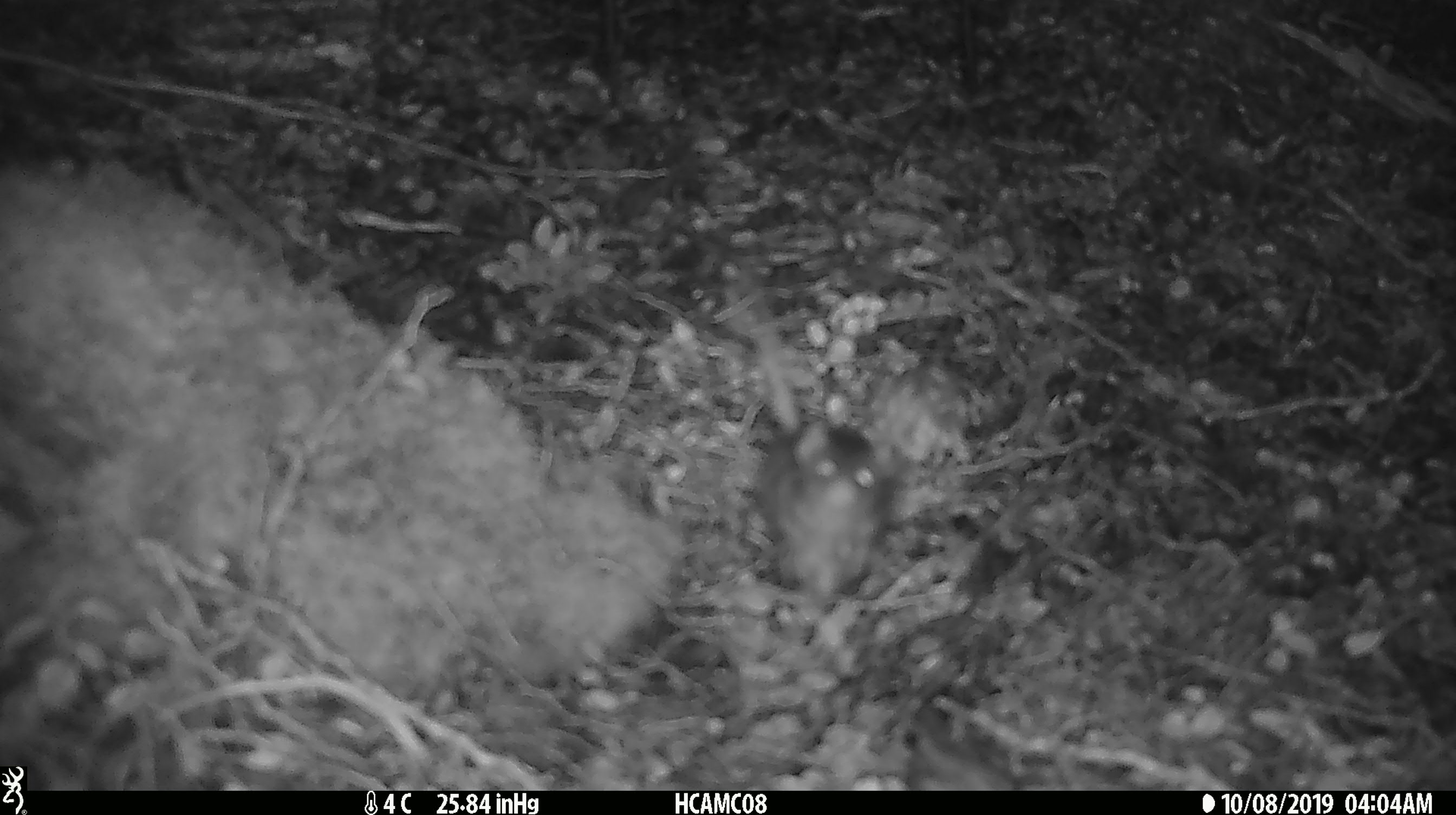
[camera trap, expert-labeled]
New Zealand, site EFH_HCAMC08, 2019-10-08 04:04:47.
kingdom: Animalia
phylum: Chordata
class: Mammalia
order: Rodentia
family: Muridae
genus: Mus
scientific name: Mus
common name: mouse